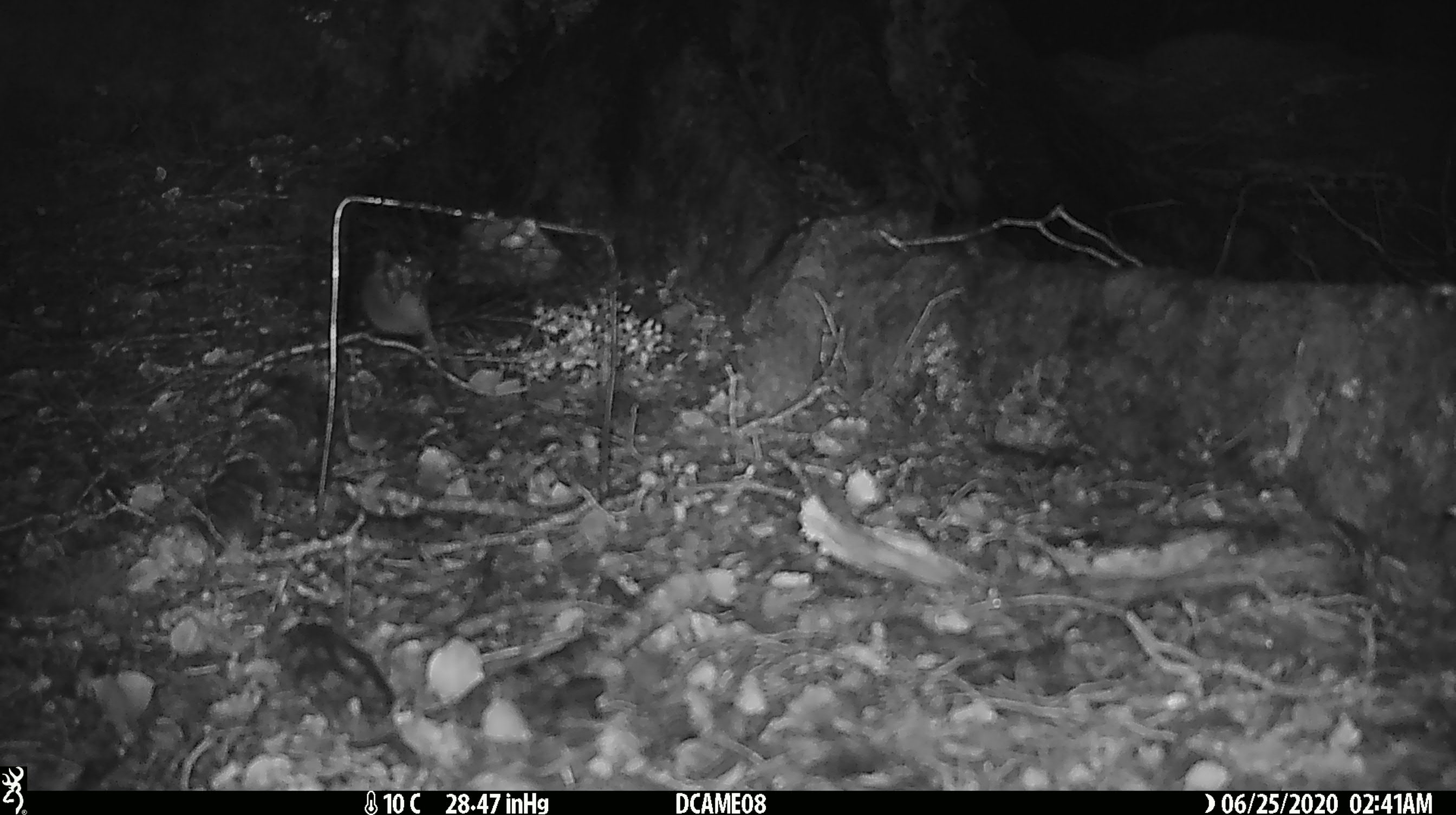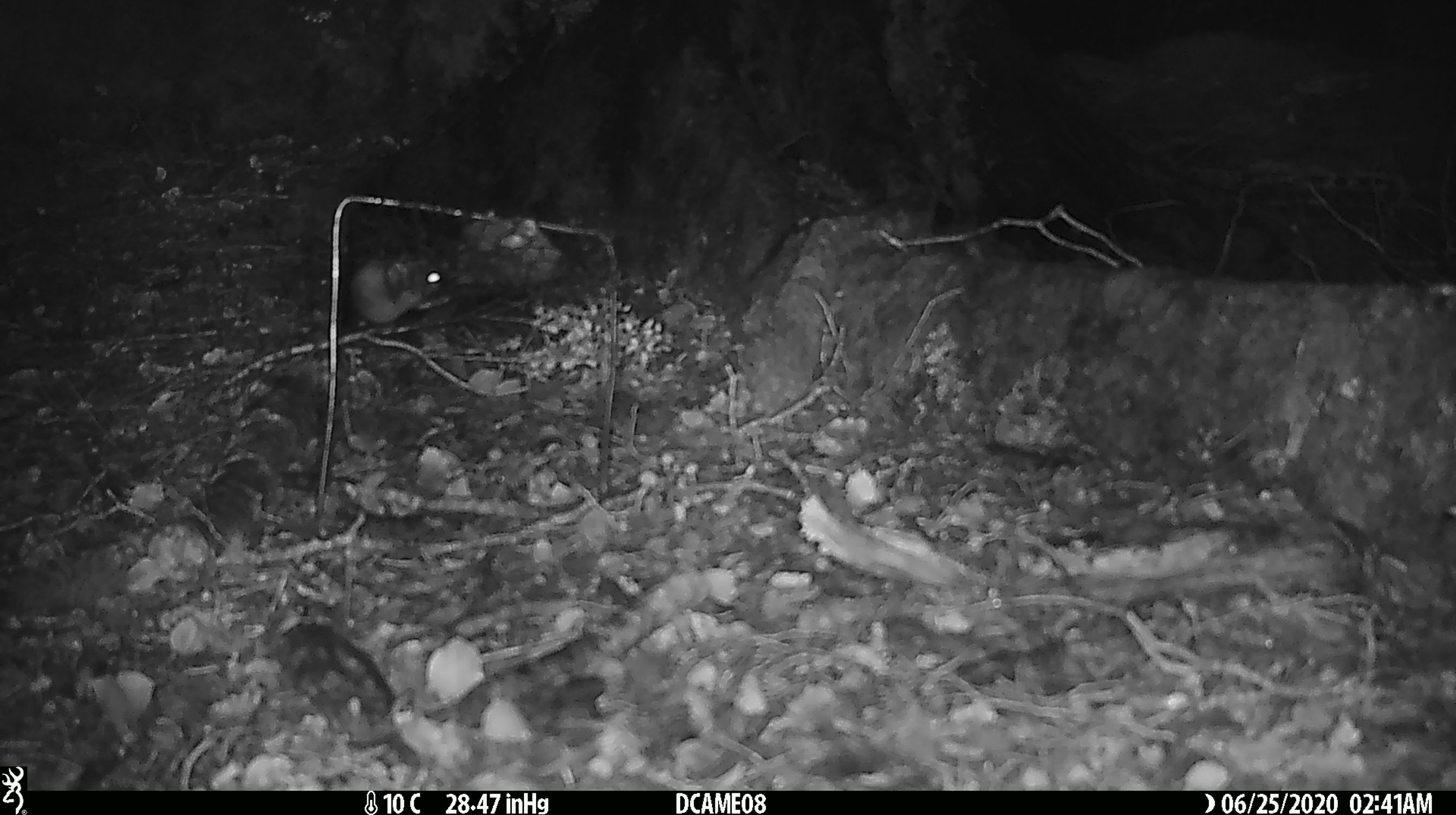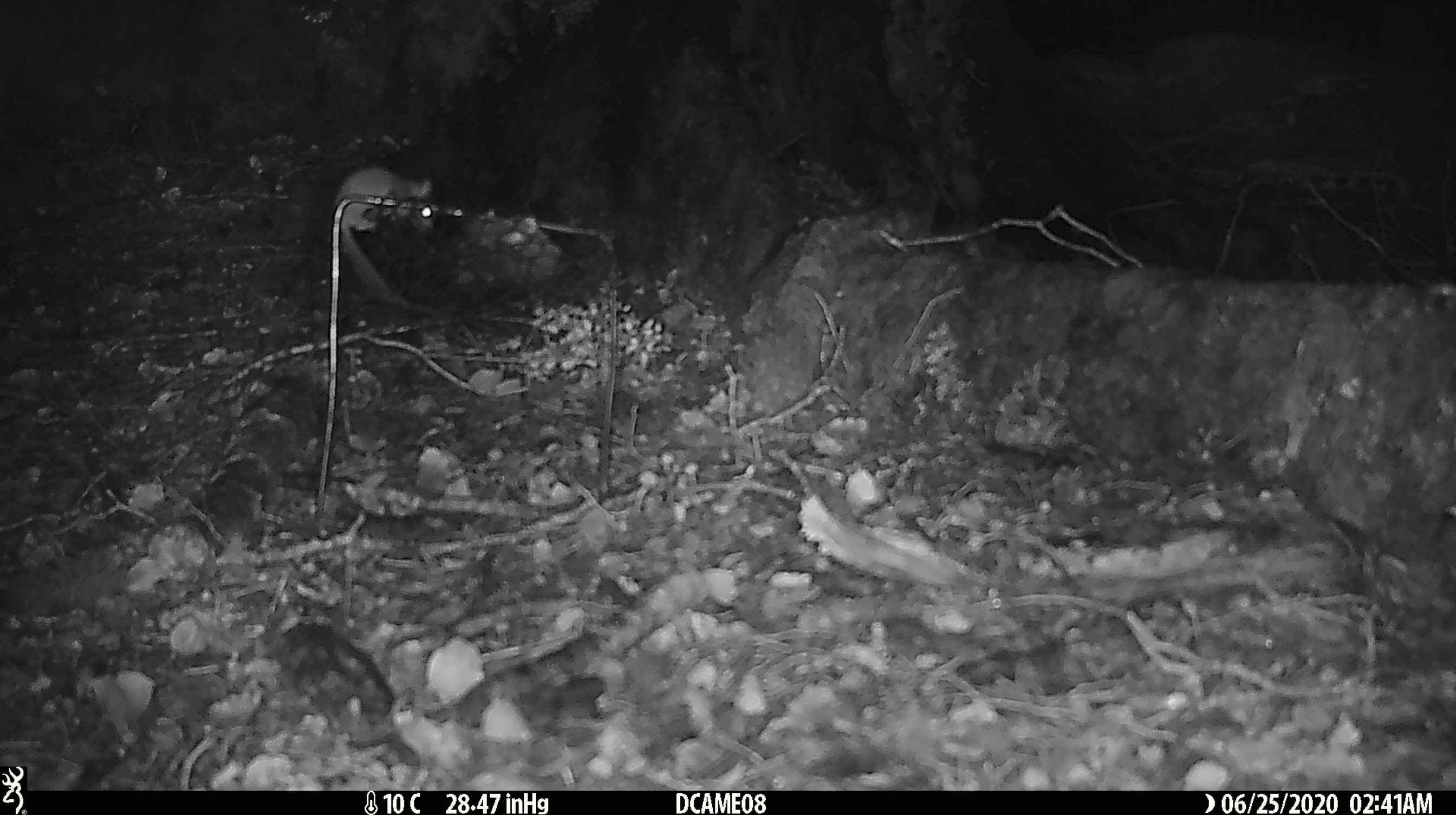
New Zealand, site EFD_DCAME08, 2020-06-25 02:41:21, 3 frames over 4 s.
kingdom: Animalia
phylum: Chordata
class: Mammalia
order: Rodentia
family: Muridae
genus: Mus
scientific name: Mus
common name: mouse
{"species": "mouse (Mus)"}